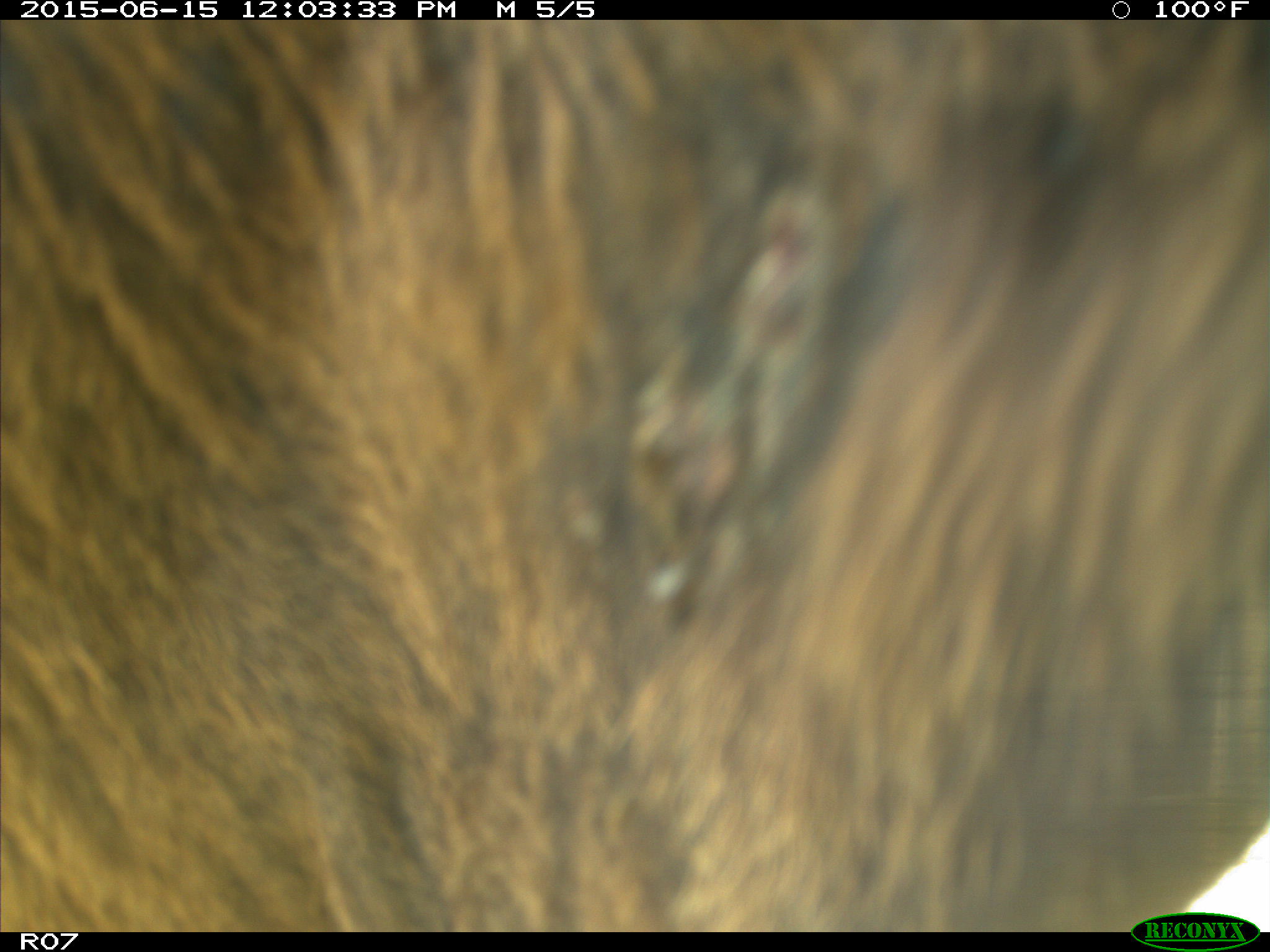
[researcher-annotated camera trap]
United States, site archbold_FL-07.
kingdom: Animalia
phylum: Chordata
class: Mammalia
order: Artiodactyla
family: Bovidae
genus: Bos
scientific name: Bos taurus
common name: domestic cow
Bos taurus (domestic cow).